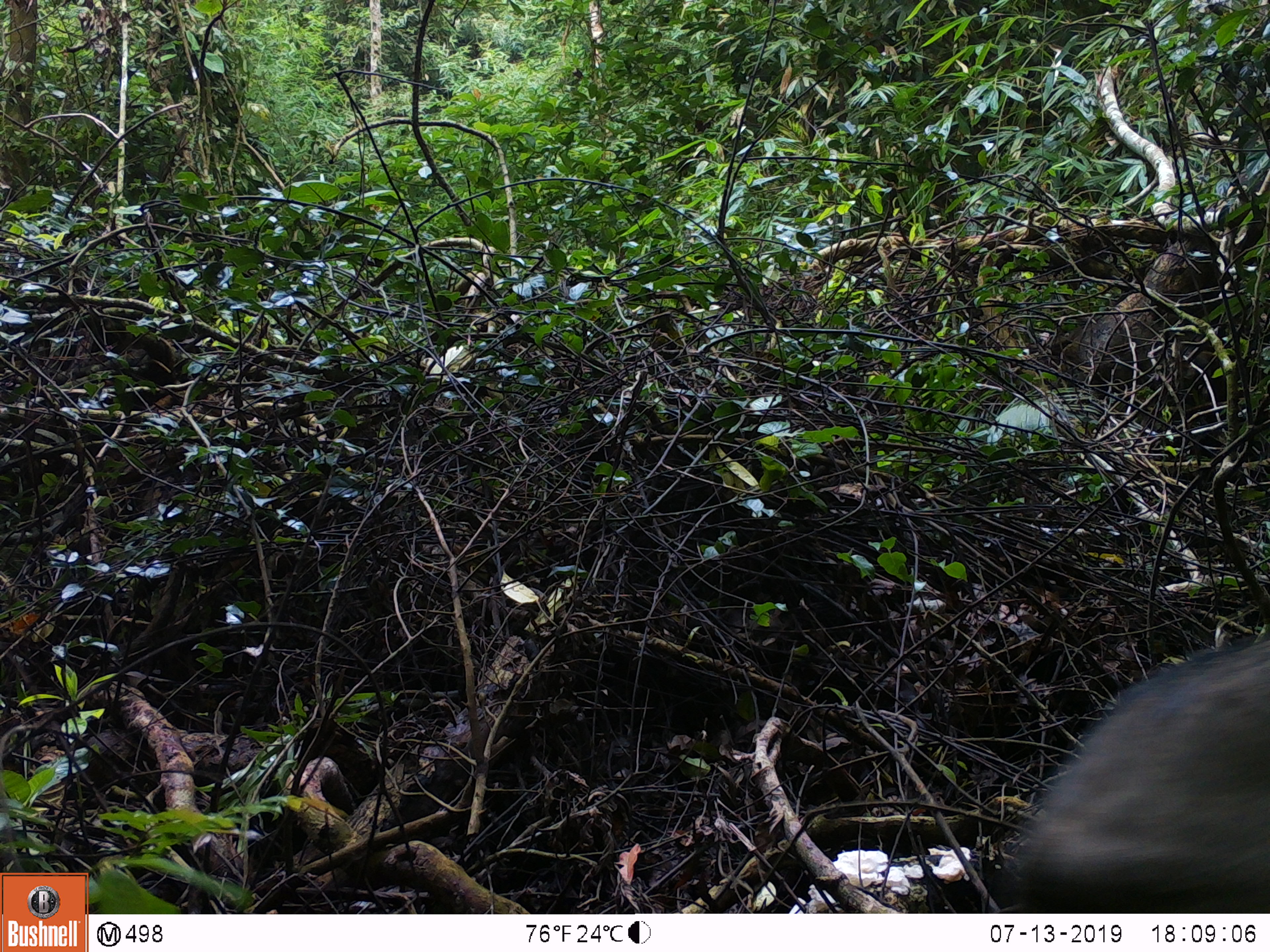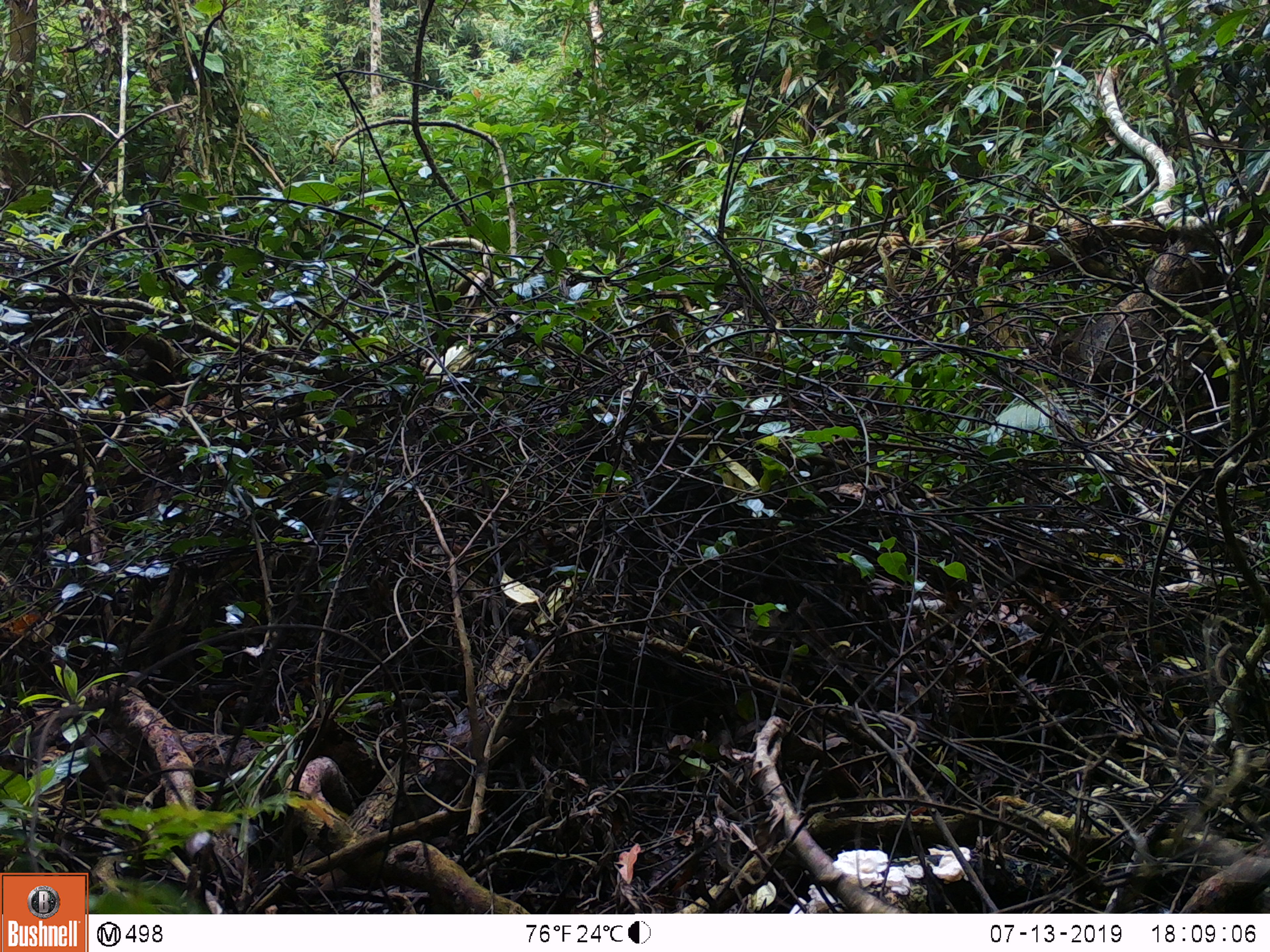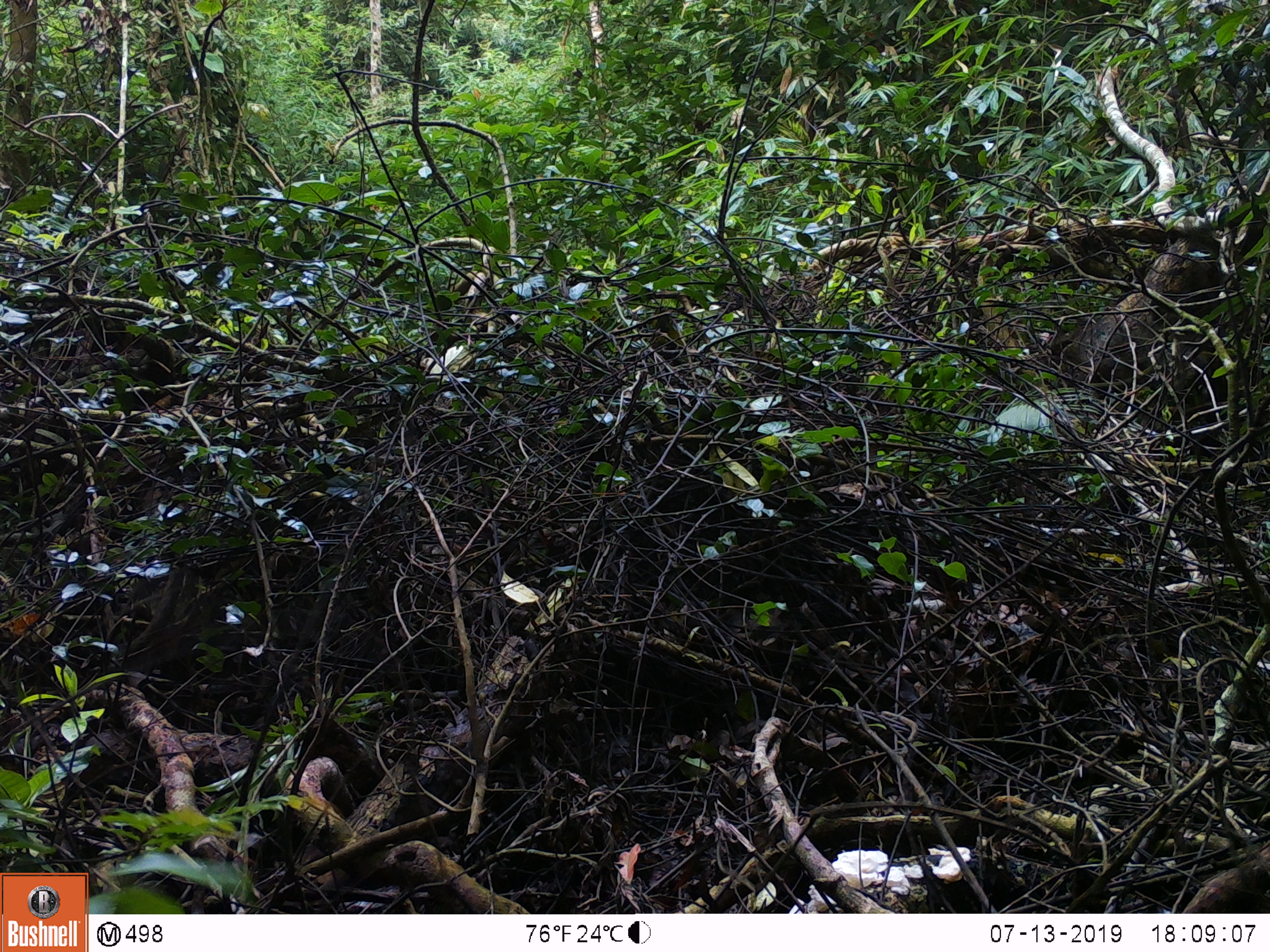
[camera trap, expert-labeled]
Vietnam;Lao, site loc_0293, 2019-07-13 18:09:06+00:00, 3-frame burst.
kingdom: Animalia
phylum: Chordata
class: Mammalia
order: Artiodactyla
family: Suidae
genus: Sus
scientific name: Sus scrofa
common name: eurasian wild pig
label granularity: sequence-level